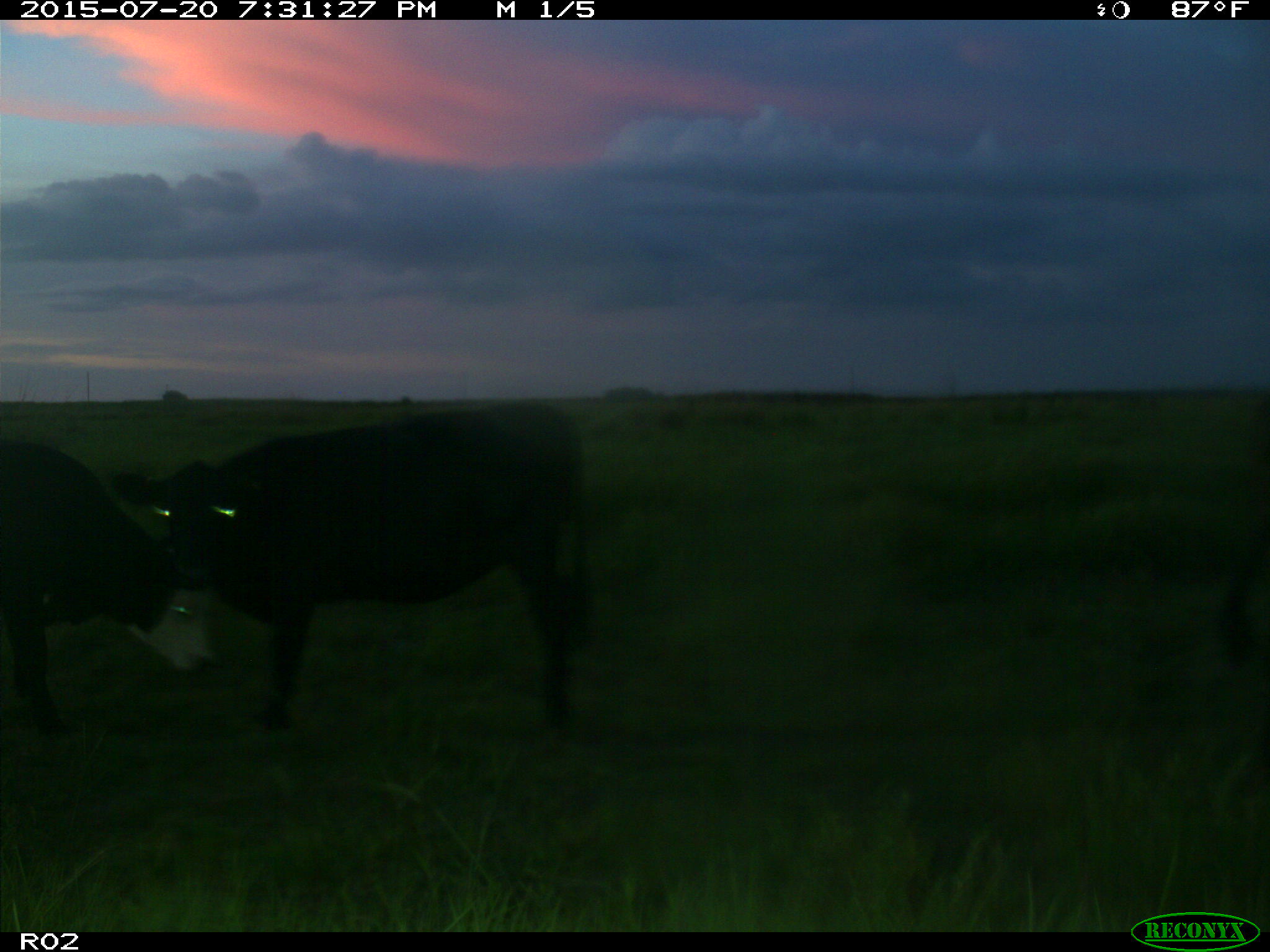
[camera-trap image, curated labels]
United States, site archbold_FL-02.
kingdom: Animalia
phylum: Chordata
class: Mammalia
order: Artiodactyla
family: Bovidae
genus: Bos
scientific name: Bos taurus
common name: domestic cow